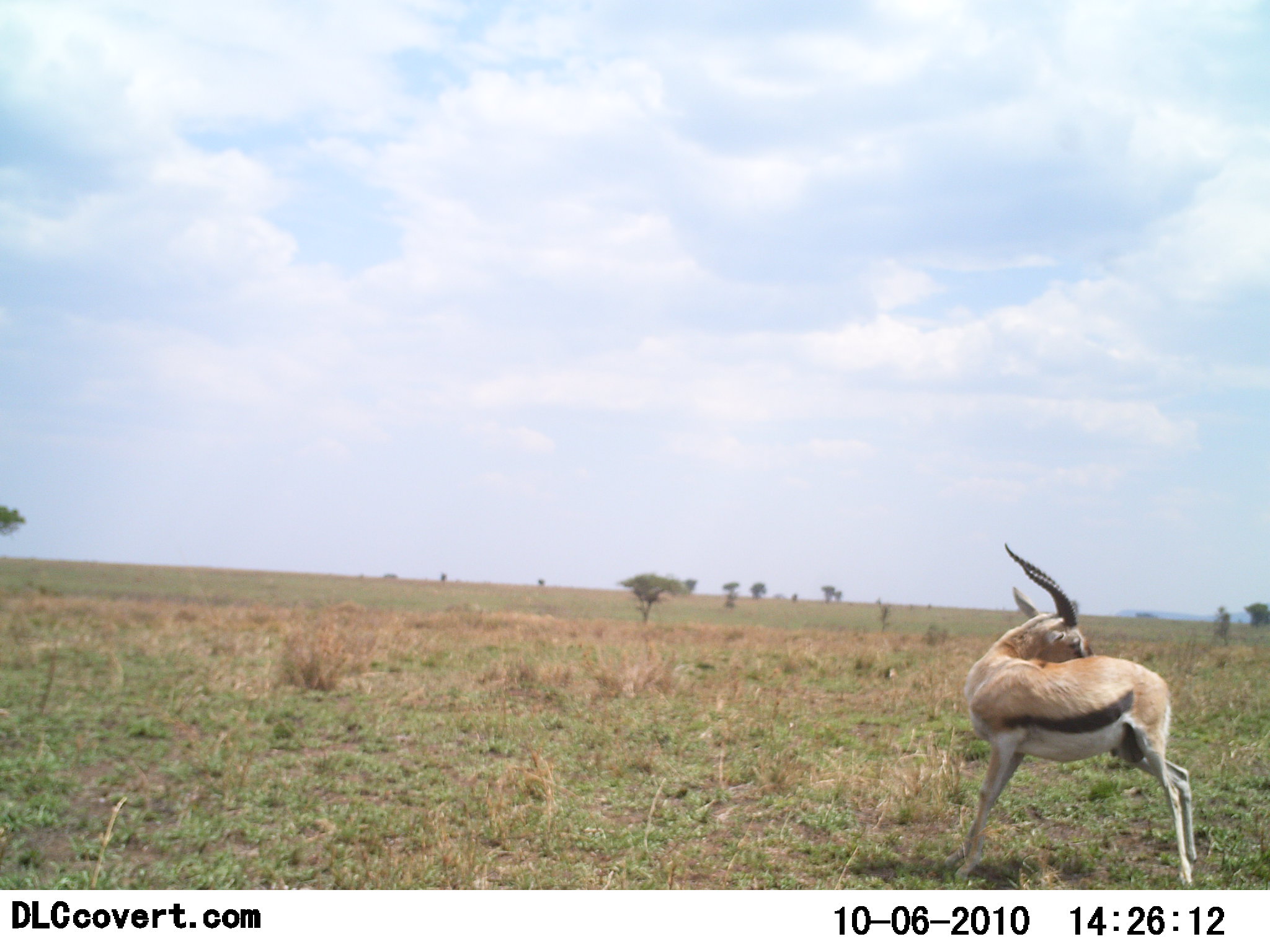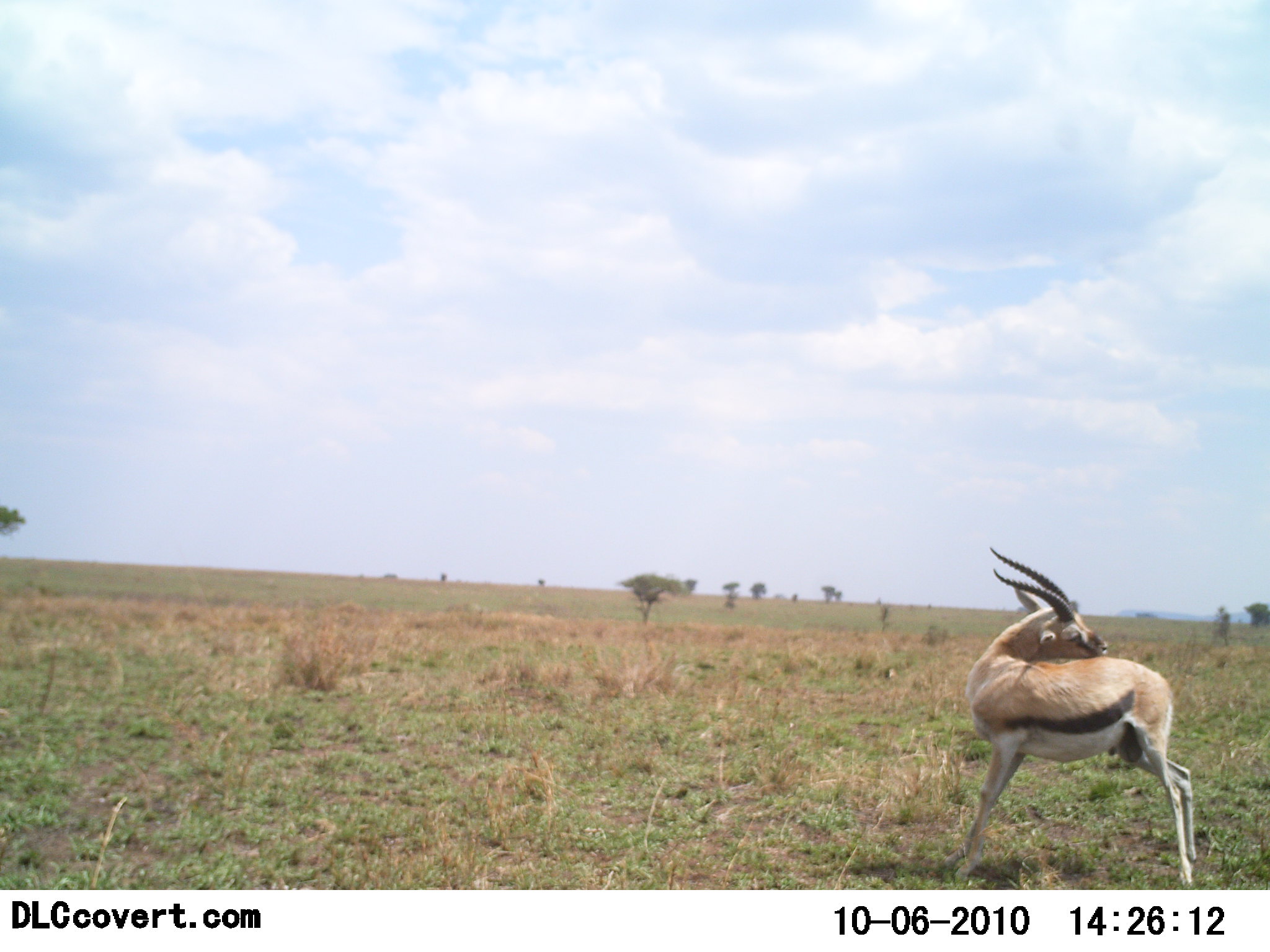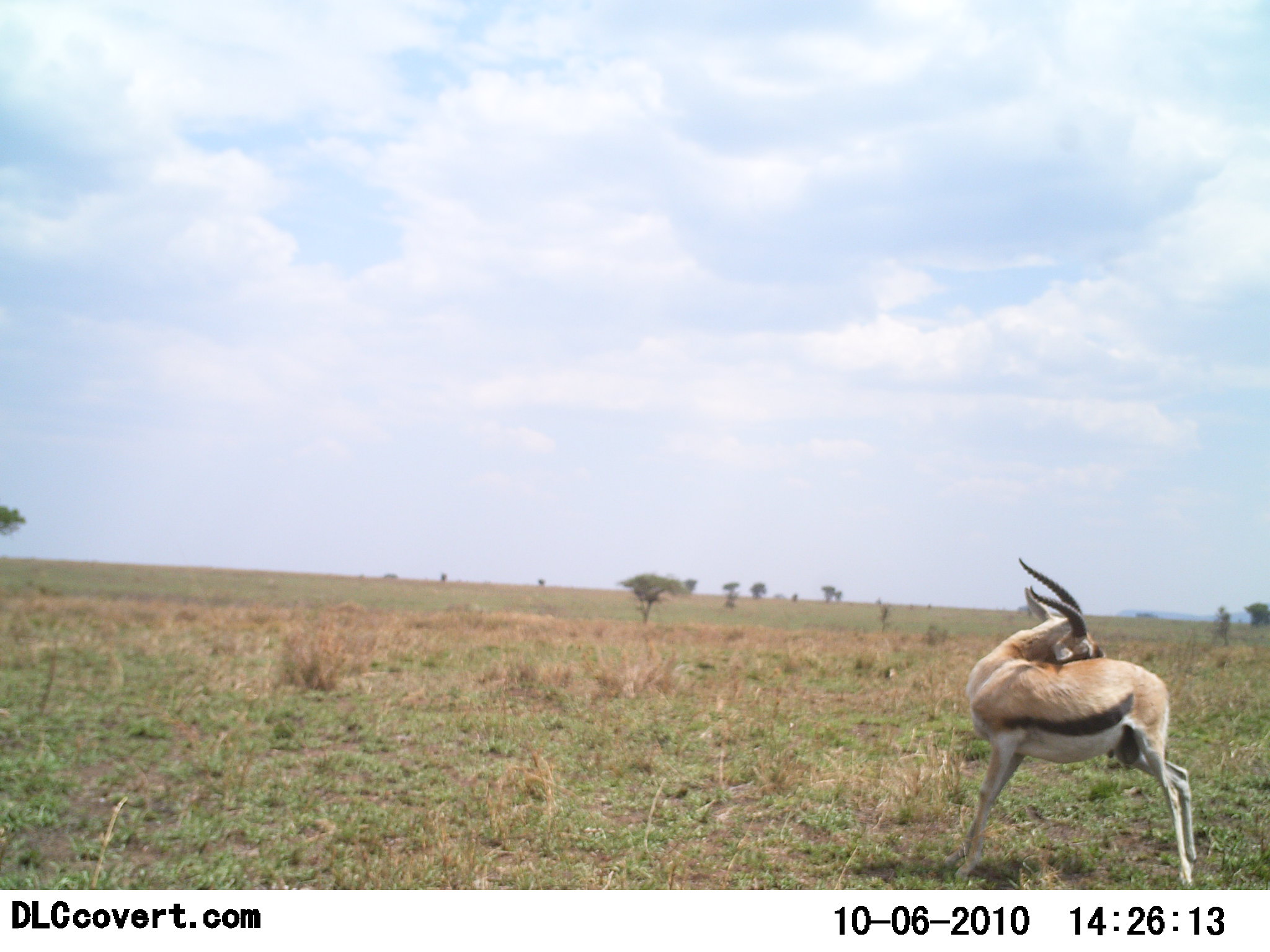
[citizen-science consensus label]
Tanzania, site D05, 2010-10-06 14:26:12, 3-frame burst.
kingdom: Animalia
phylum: Chordata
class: Mammalia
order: Artiodactyla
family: Bovidae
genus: Eudorcas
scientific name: Eudorcas thomsonii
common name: thomson's gazelle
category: gazellethomsons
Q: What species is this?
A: Gazellethomsons (thomson's gazelle) (Eudorcas thomsonii).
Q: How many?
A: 1.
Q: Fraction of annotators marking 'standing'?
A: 100%.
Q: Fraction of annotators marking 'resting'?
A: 0%.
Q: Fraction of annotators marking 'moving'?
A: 6%.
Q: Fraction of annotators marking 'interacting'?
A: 0%.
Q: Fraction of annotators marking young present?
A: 0%.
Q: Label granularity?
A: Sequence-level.